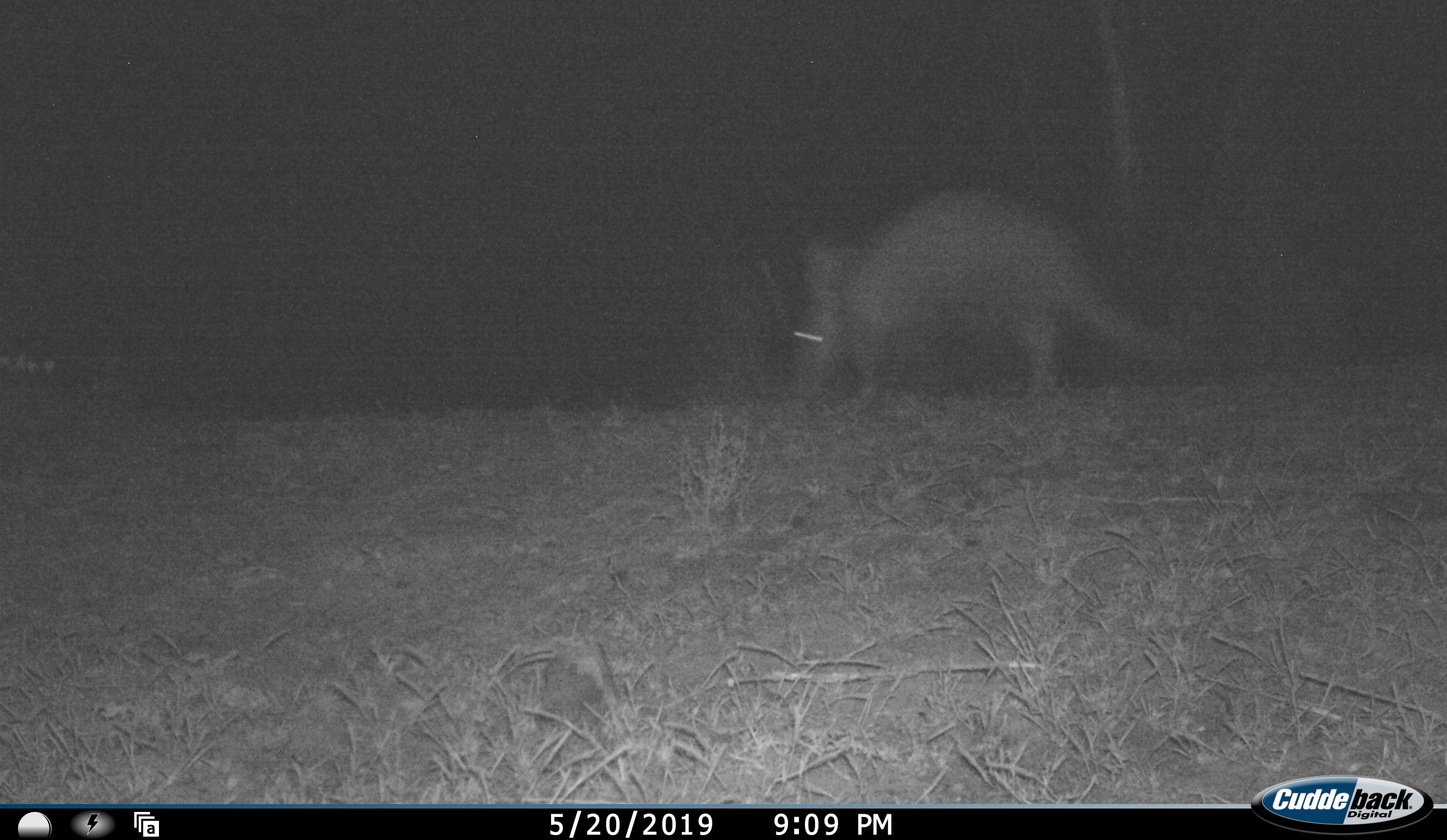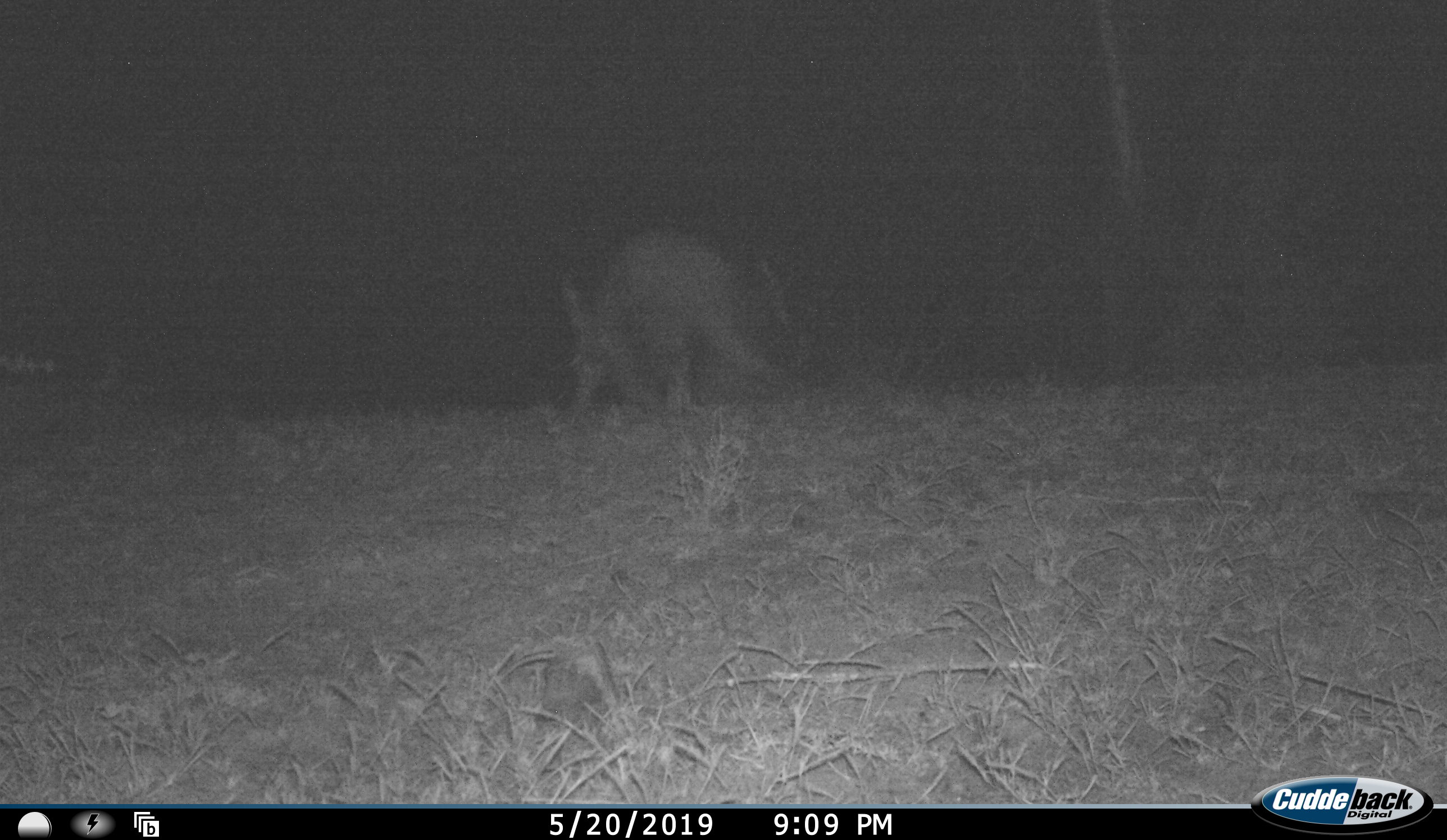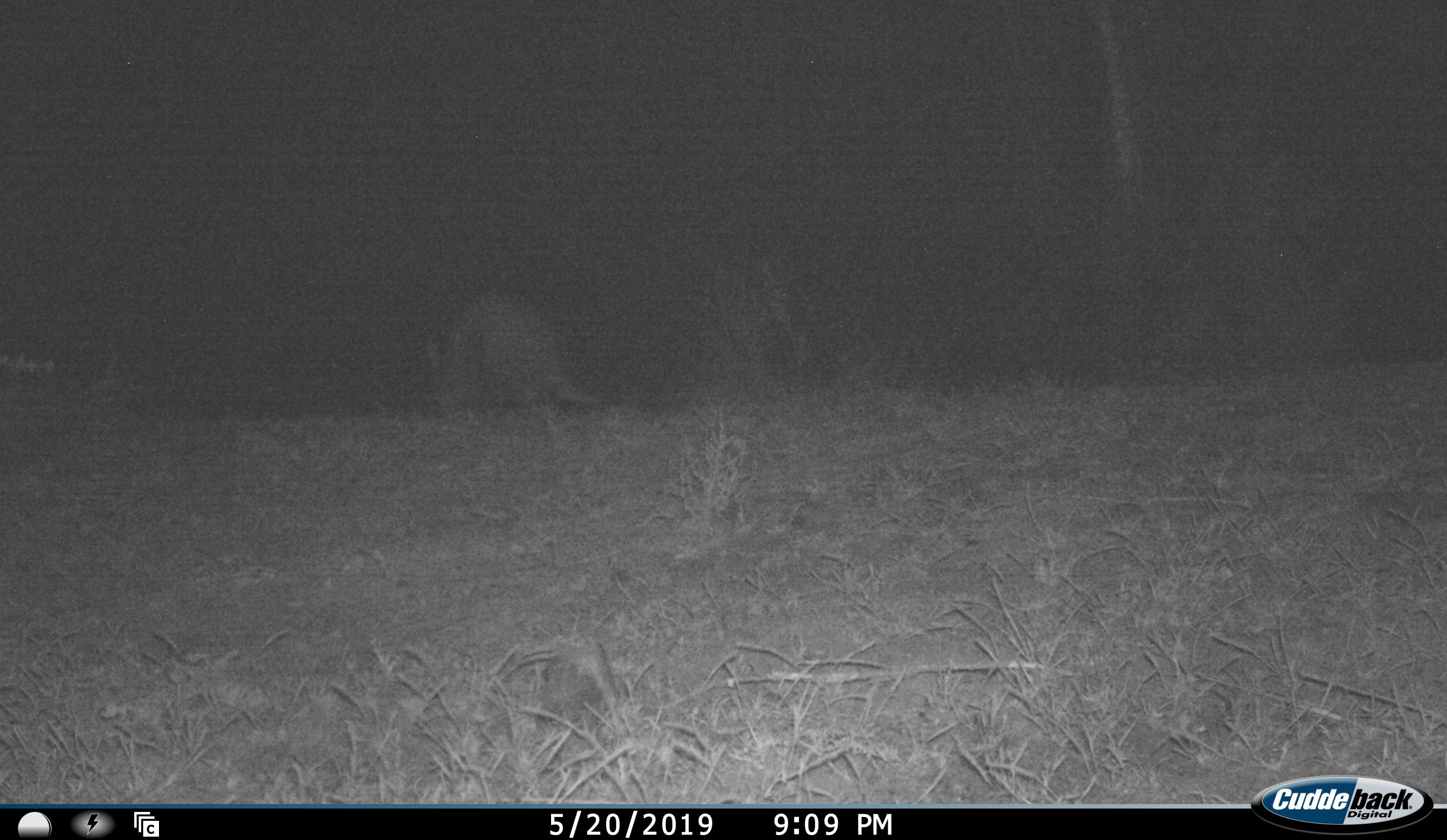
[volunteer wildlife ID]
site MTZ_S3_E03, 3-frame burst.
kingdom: Animalia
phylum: Chordata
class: Mammalia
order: Tubulidentata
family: Orycteropodidae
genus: Orycteropus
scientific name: Orycteropus afer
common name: aardvark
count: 1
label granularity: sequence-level